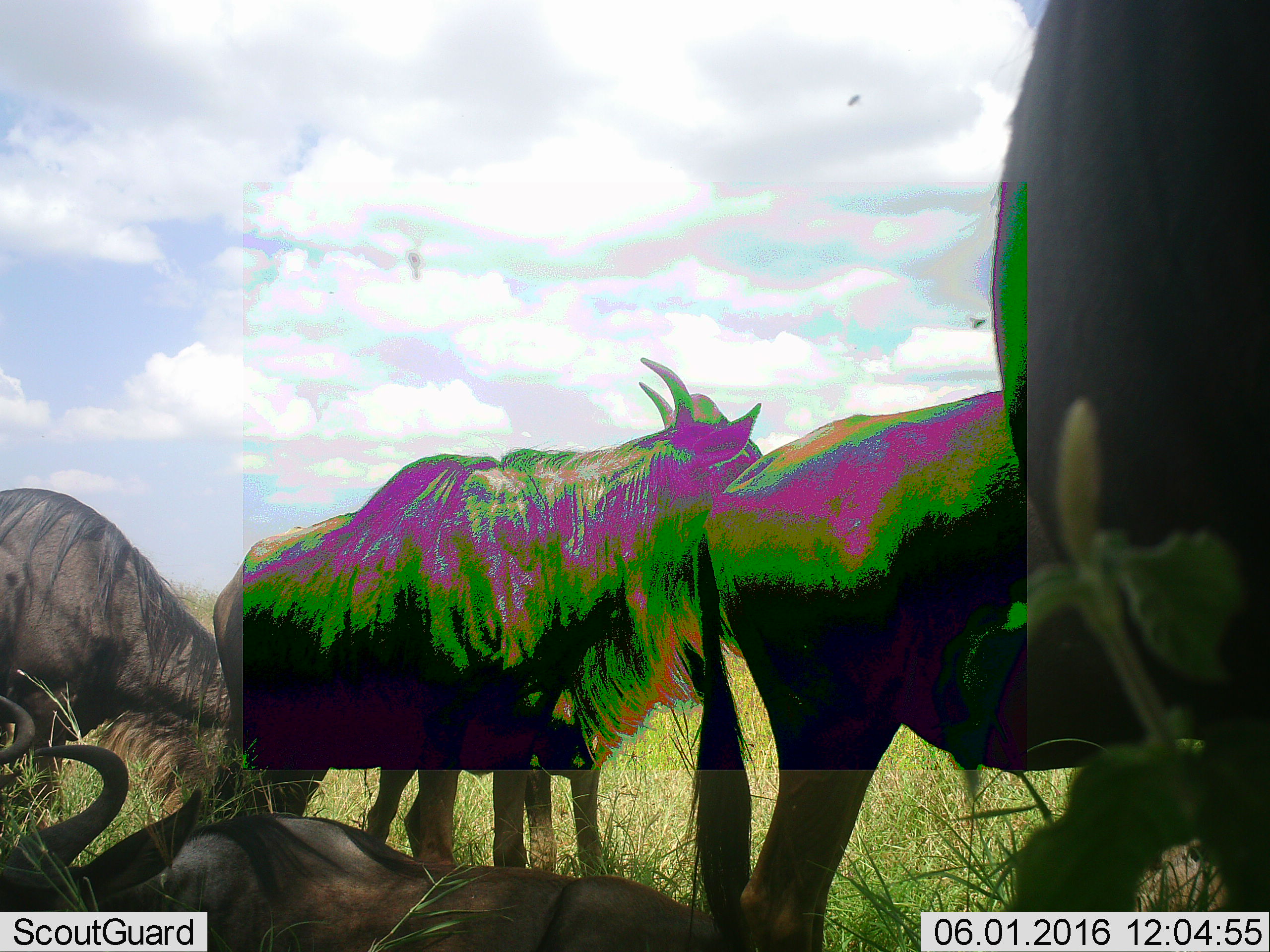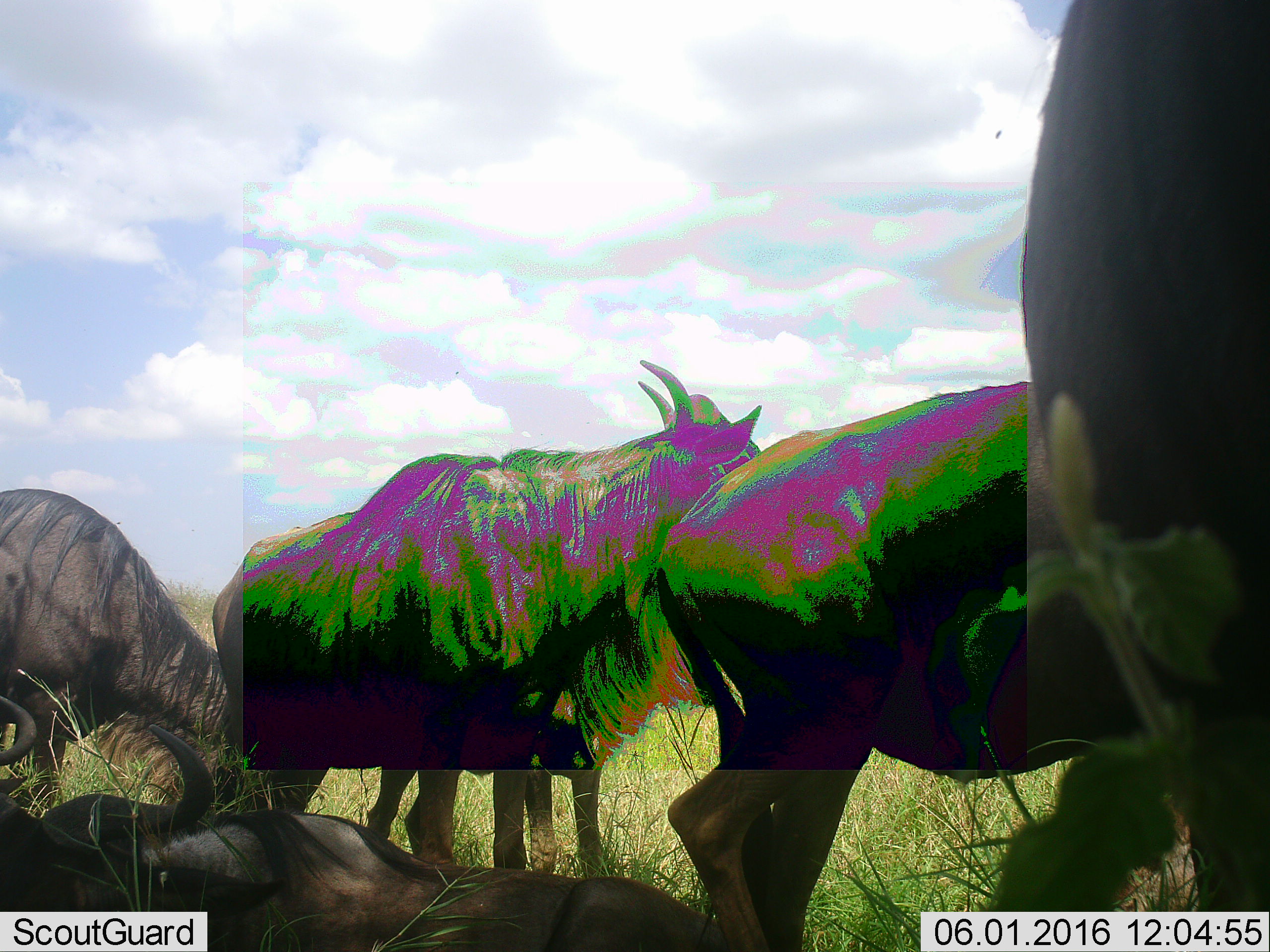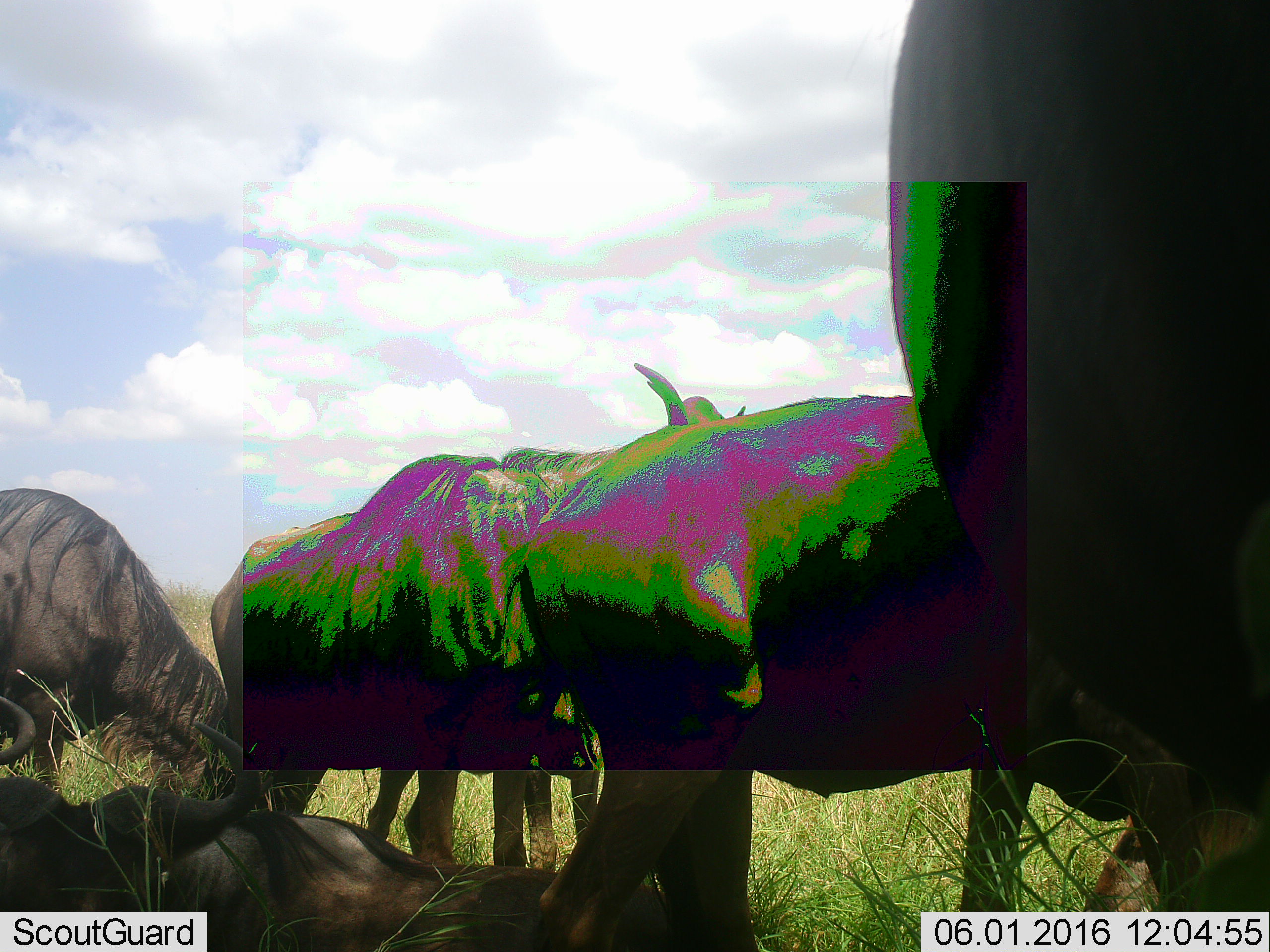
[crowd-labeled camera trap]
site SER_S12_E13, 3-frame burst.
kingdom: Animalia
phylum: Chordata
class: Mammalia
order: Artiodactyla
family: Bovidae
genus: Connochaetes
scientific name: Connochaetes taurinus taurinus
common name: blue wildebeest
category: wildebeestblue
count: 5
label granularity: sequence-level